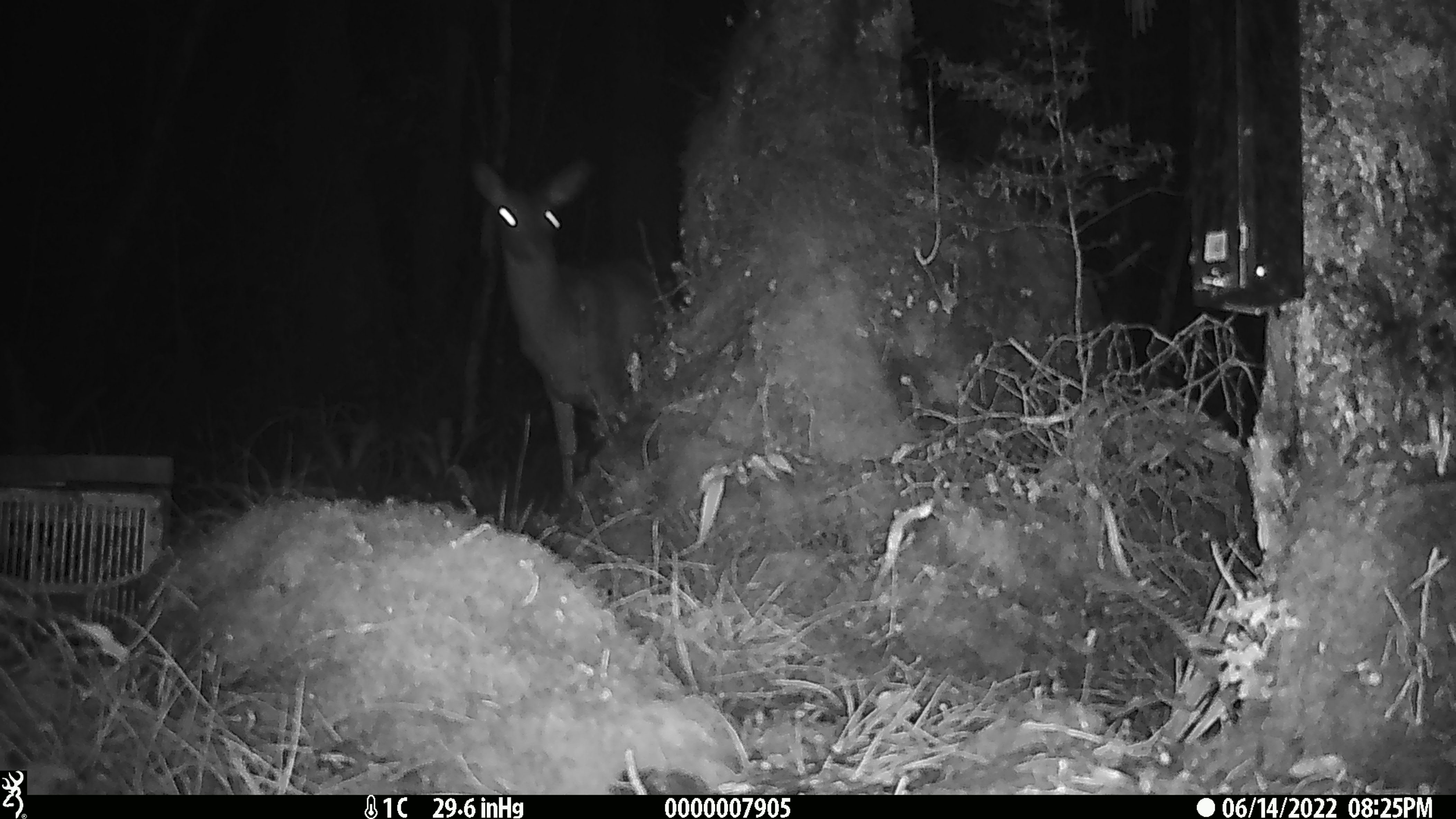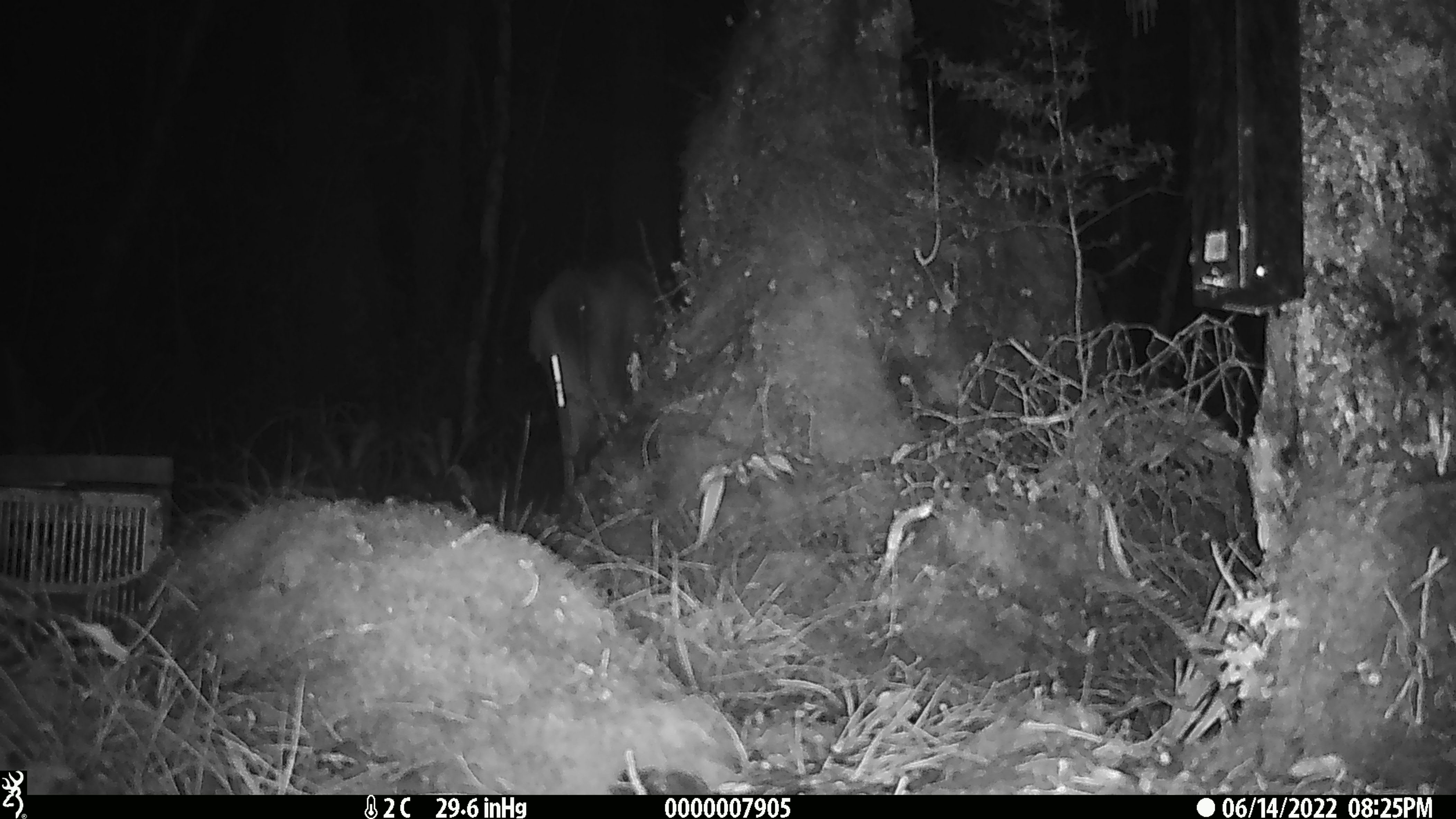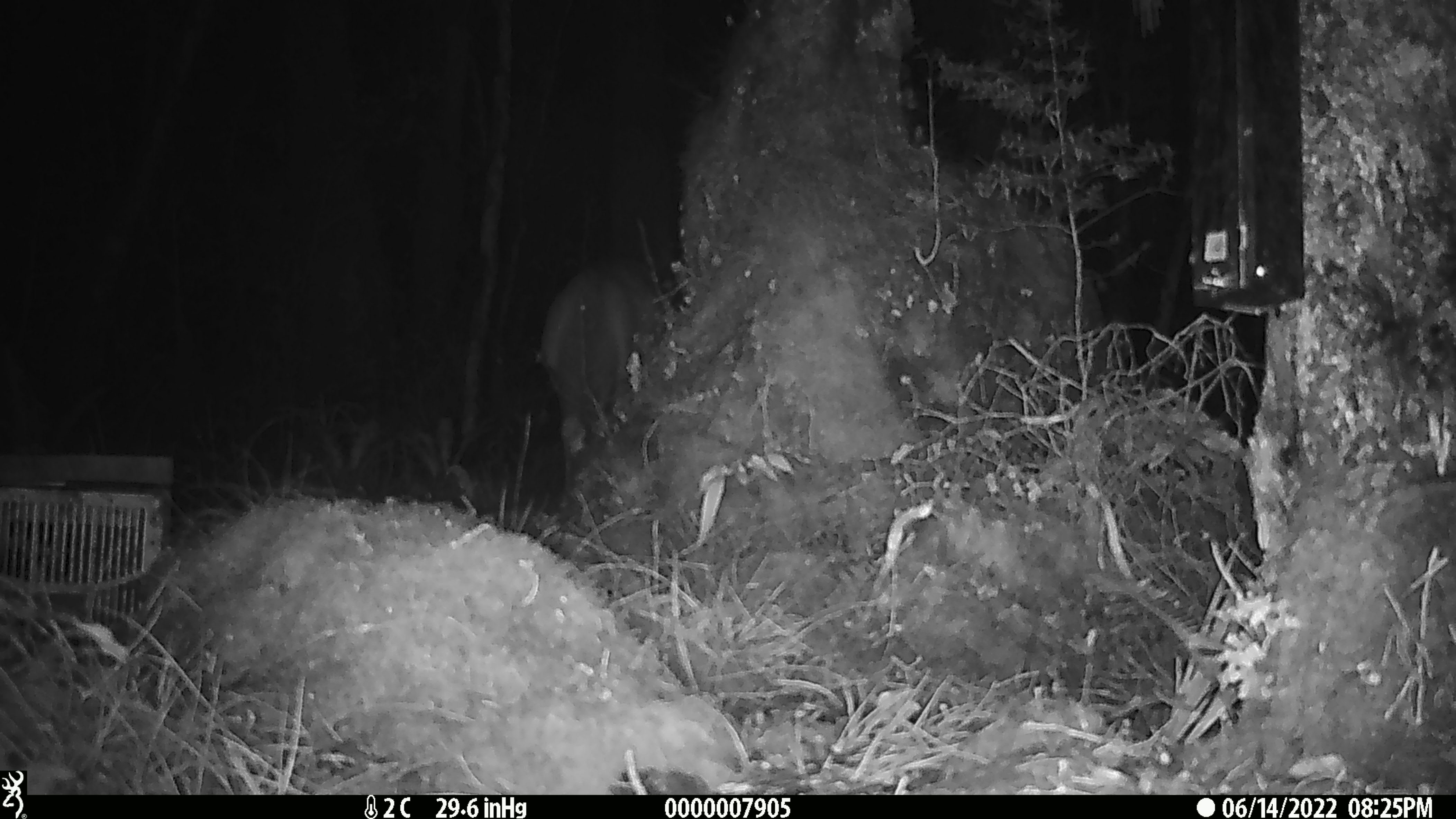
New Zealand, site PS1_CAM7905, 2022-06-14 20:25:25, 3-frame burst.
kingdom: Animalia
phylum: Chordata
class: Mammalia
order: Artiodactyla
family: Cervidae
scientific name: Cervidae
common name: deer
Deer (Cervidae).